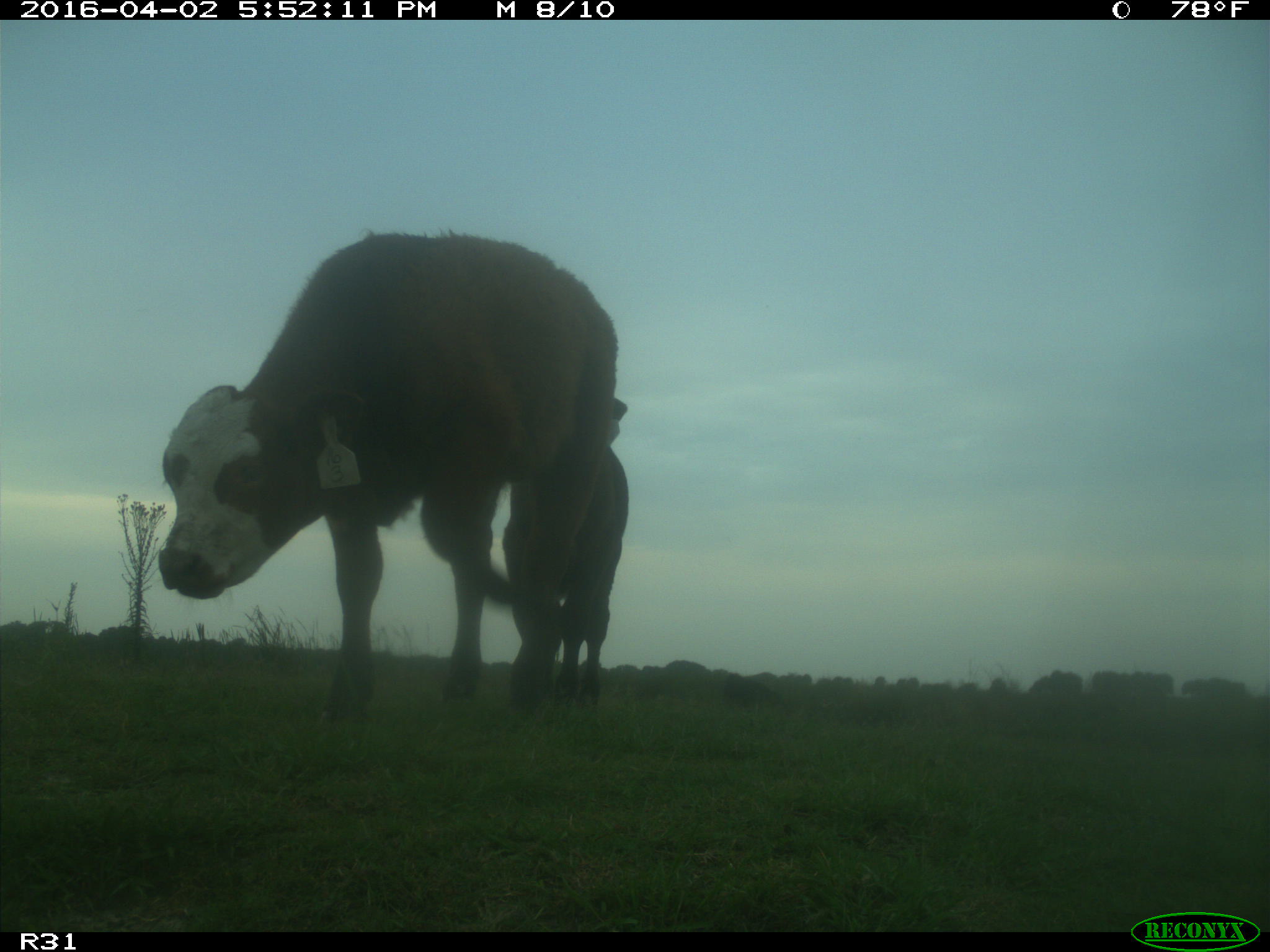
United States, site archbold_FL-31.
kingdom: Animalia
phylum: Chordata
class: Mammalia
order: Artiodactyla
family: Bovidae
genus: Bos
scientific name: Bos taurus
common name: domestic cow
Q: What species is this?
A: Bos taurus (domestic cow).